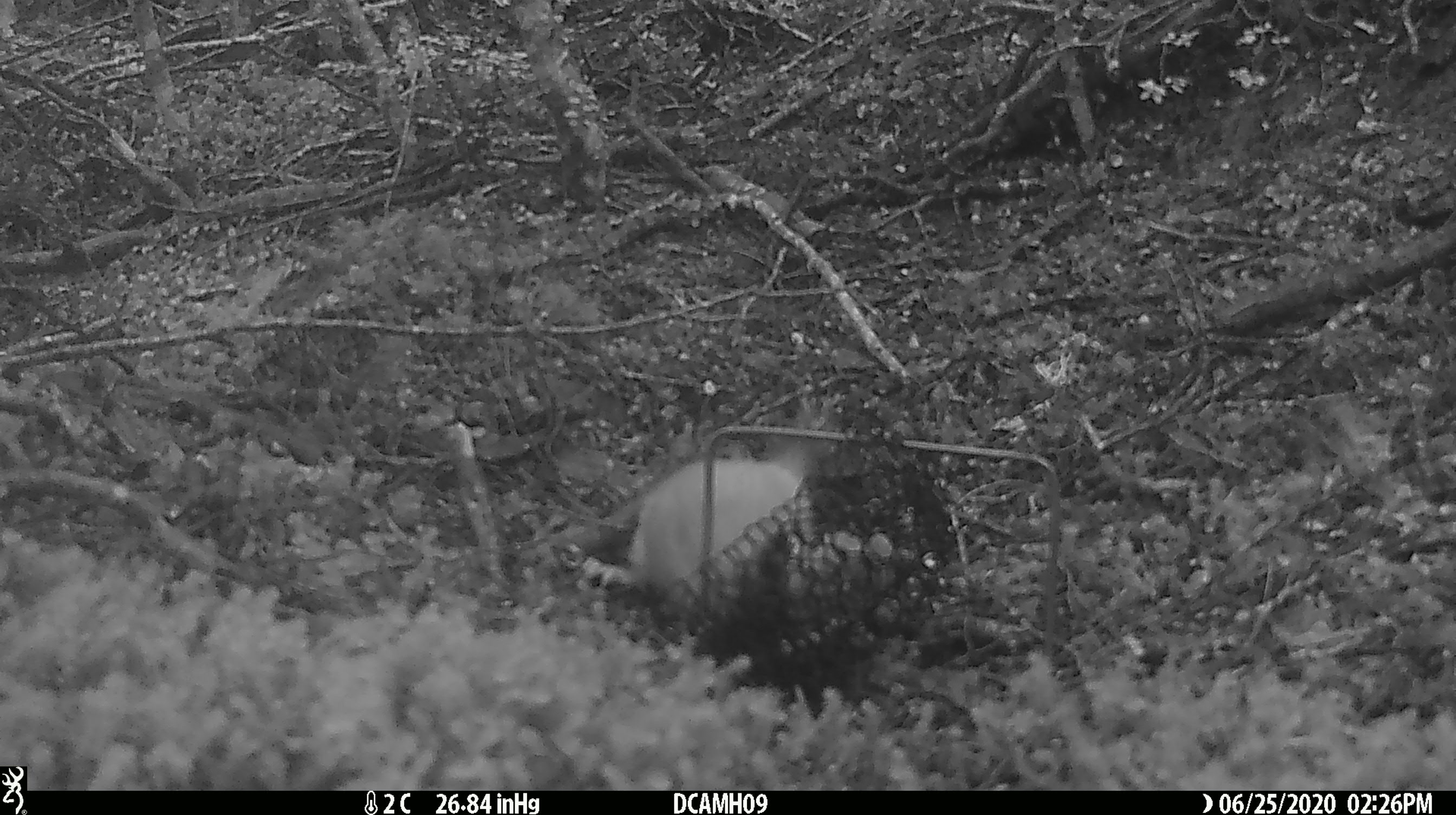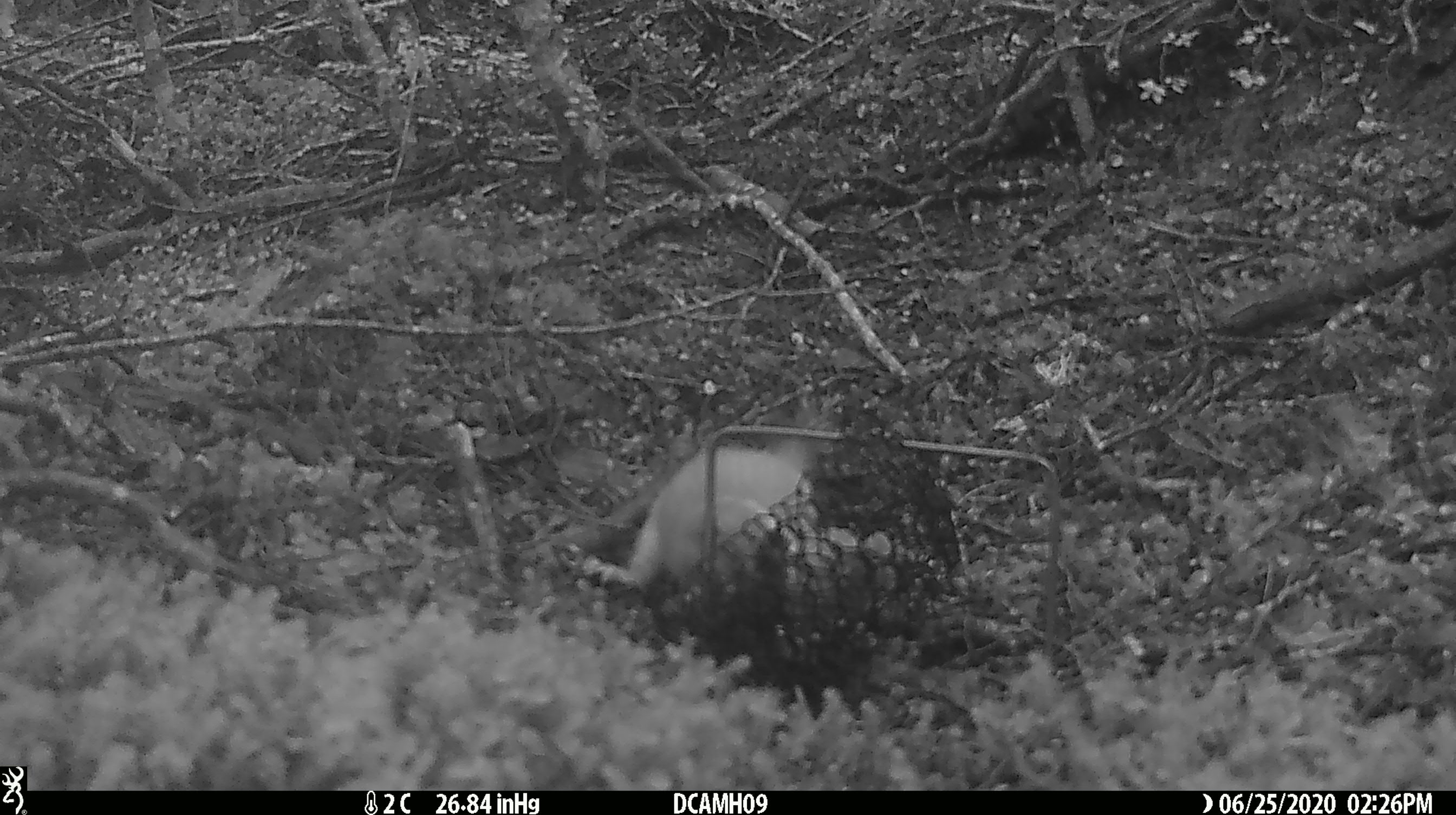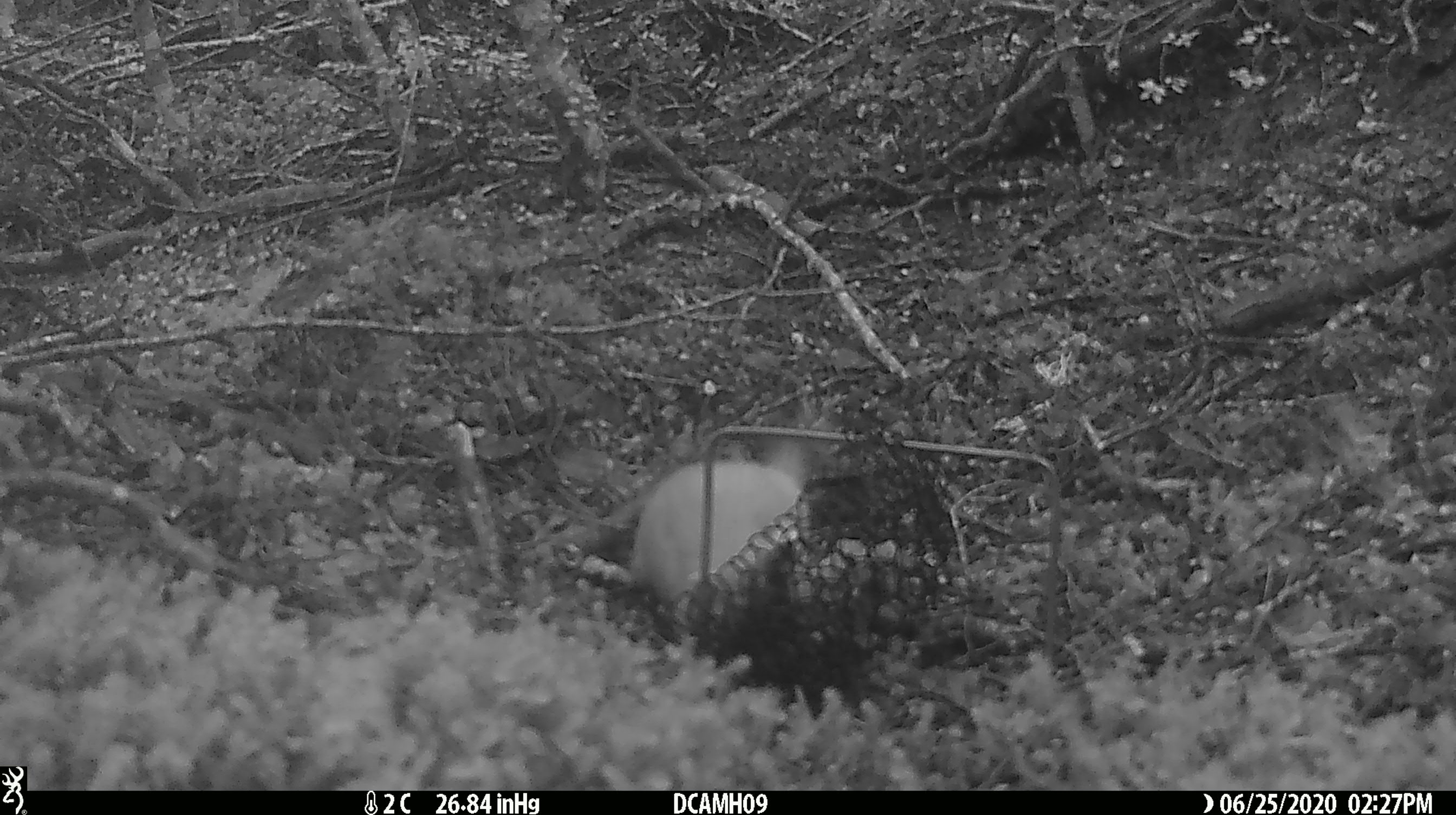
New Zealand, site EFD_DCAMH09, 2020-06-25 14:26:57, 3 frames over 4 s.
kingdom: Animalia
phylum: Chordata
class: Mammalia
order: Carnivora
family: Mustelidae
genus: Mustela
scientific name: Mustela erminea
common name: stoat